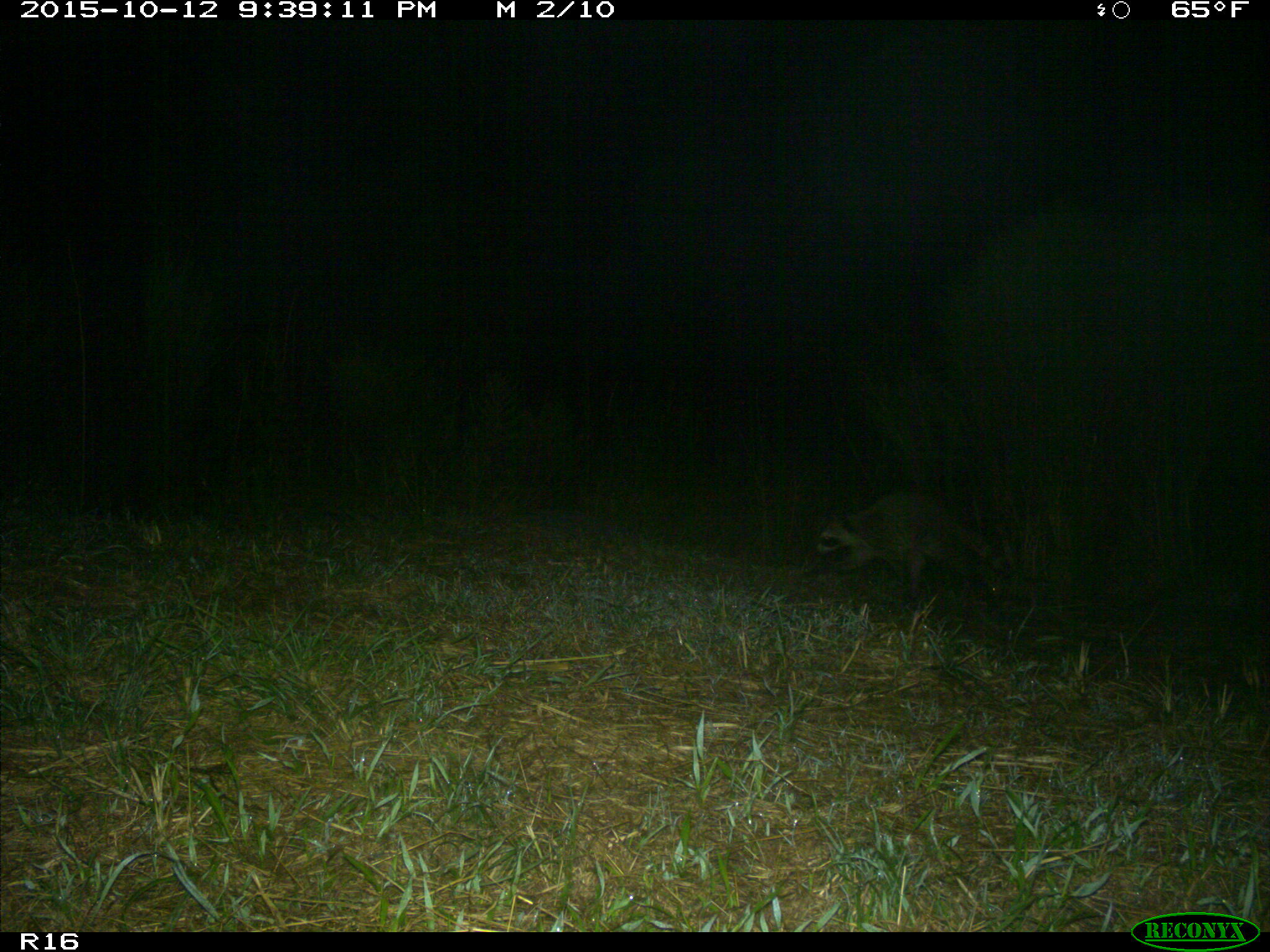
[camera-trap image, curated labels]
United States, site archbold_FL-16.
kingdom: Animalia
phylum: Chordata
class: Mammalia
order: Carnivora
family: Procyonidae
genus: Procyon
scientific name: Procyon lotor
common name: common raccoon